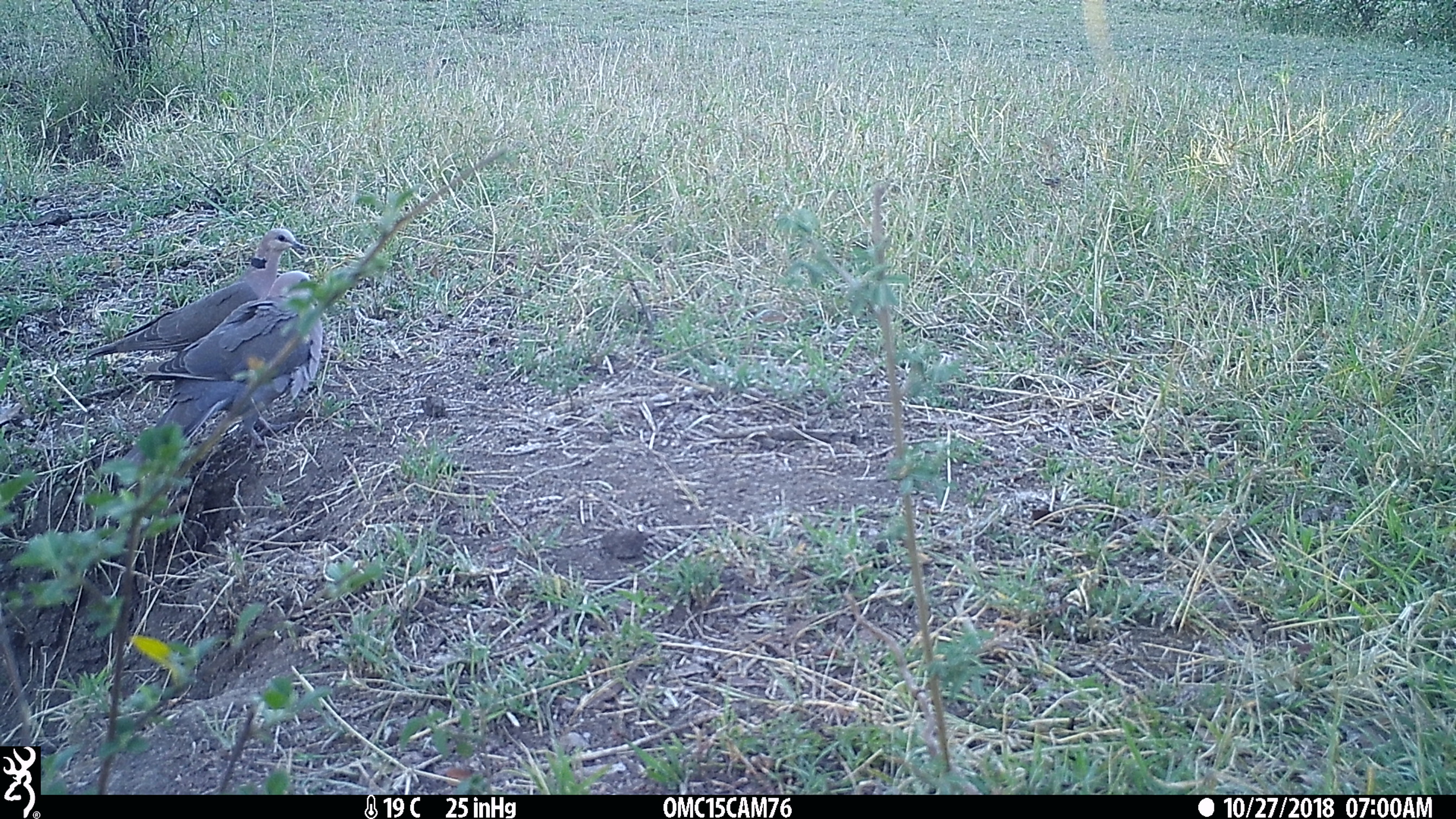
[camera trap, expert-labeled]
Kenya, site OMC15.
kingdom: Animalia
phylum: Chordata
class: Aves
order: Columbiformes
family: Columbidae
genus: Streptopelia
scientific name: Streptopelia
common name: collared dove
Collared dove (Streptopelia).